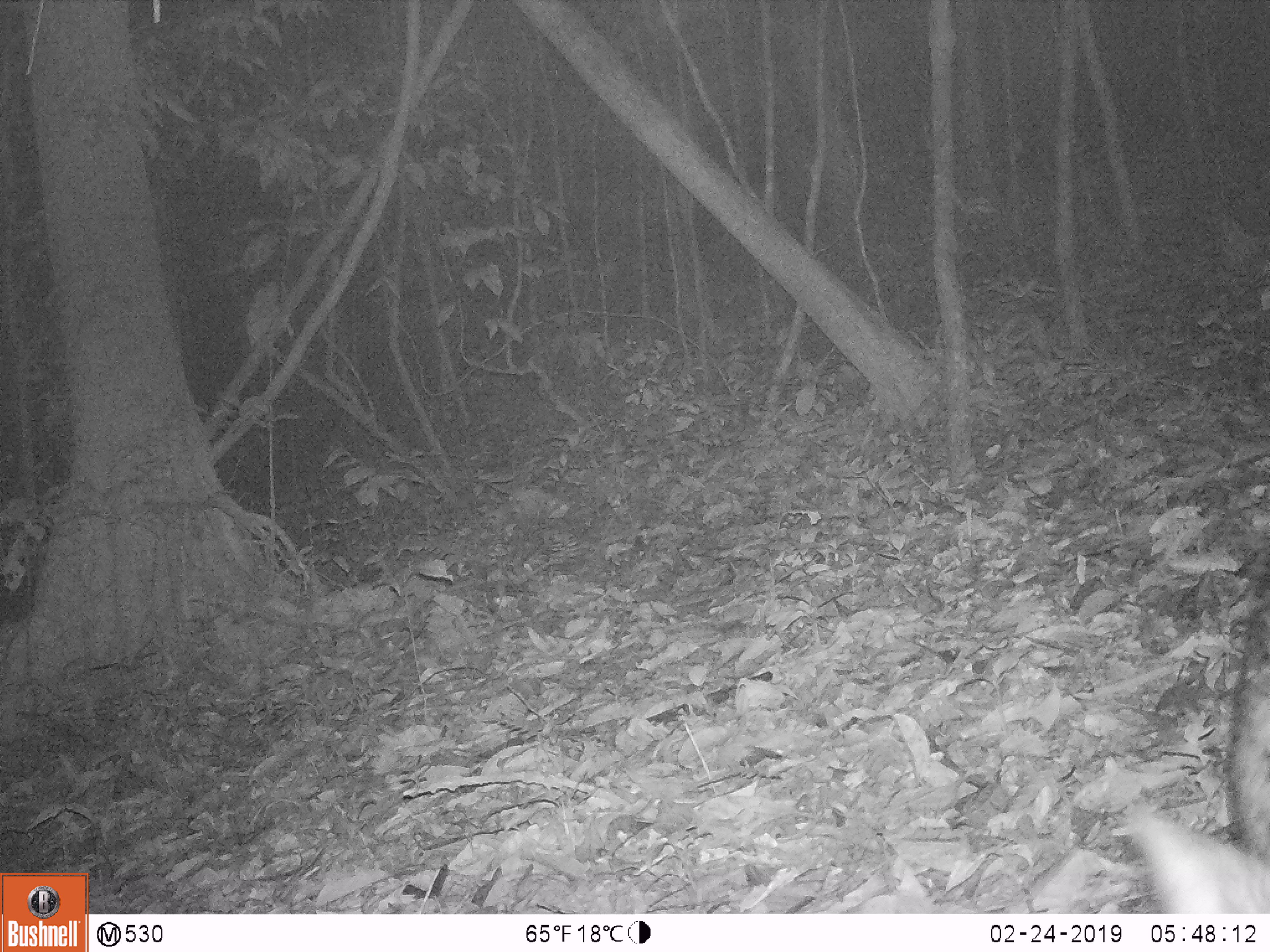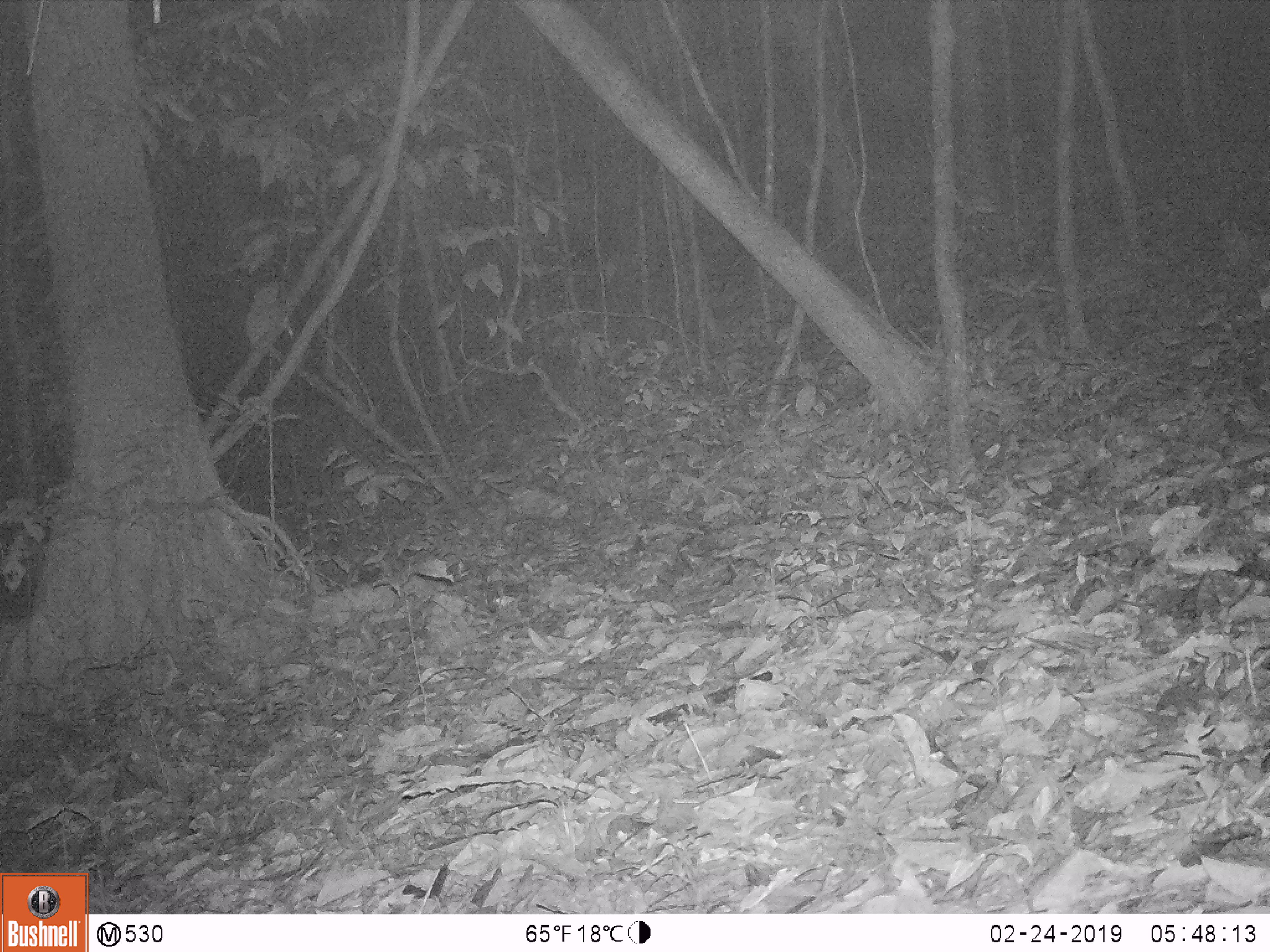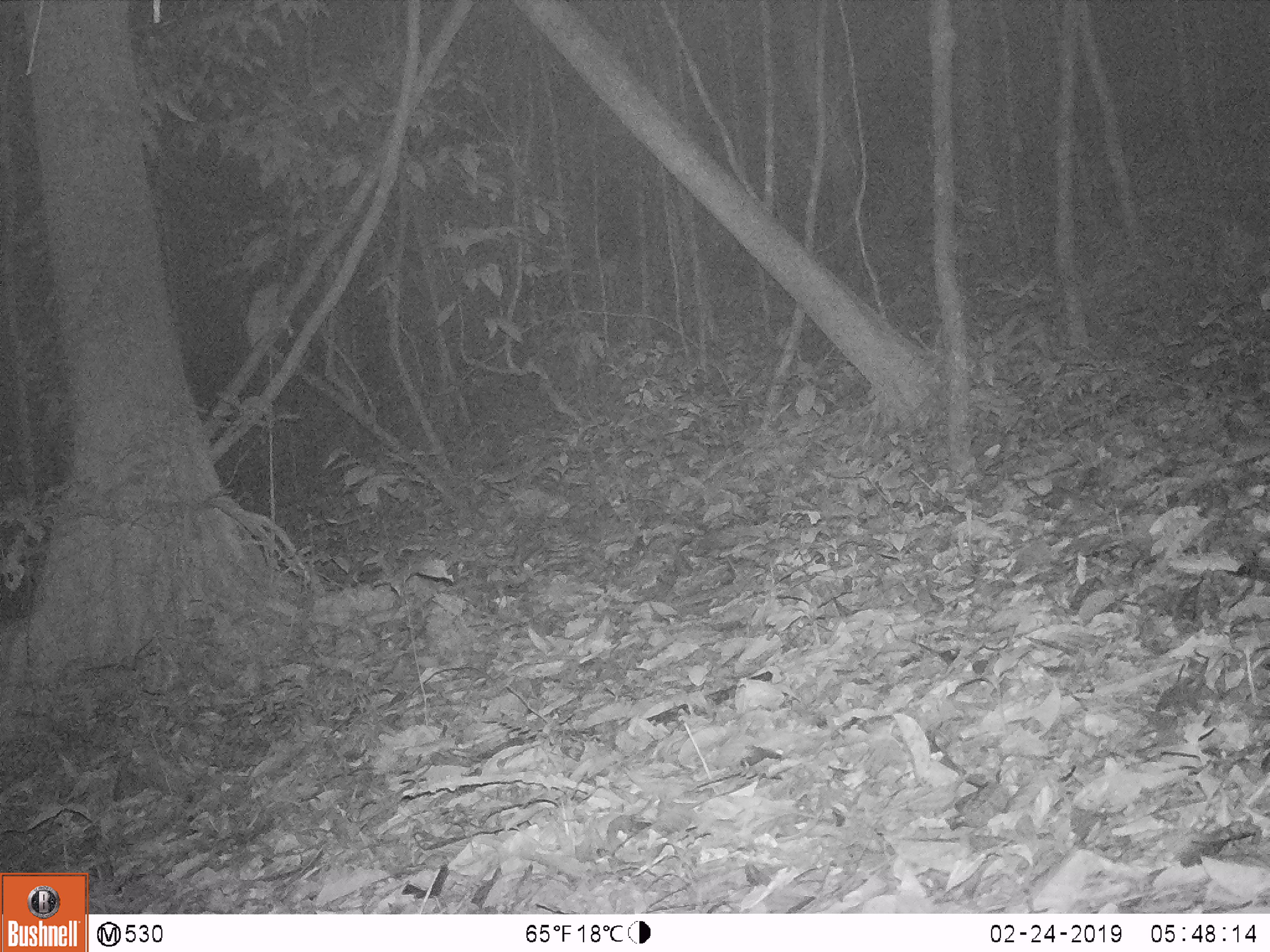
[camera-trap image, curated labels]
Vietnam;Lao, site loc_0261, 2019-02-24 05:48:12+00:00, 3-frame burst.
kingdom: Animalia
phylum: Chordata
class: Mammalia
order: Artiodactyla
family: Suidae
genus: Sus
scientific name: Sus scrofa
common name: eurasian wild pig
Eurasian wild pig (Sus scrofa). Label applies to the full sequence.